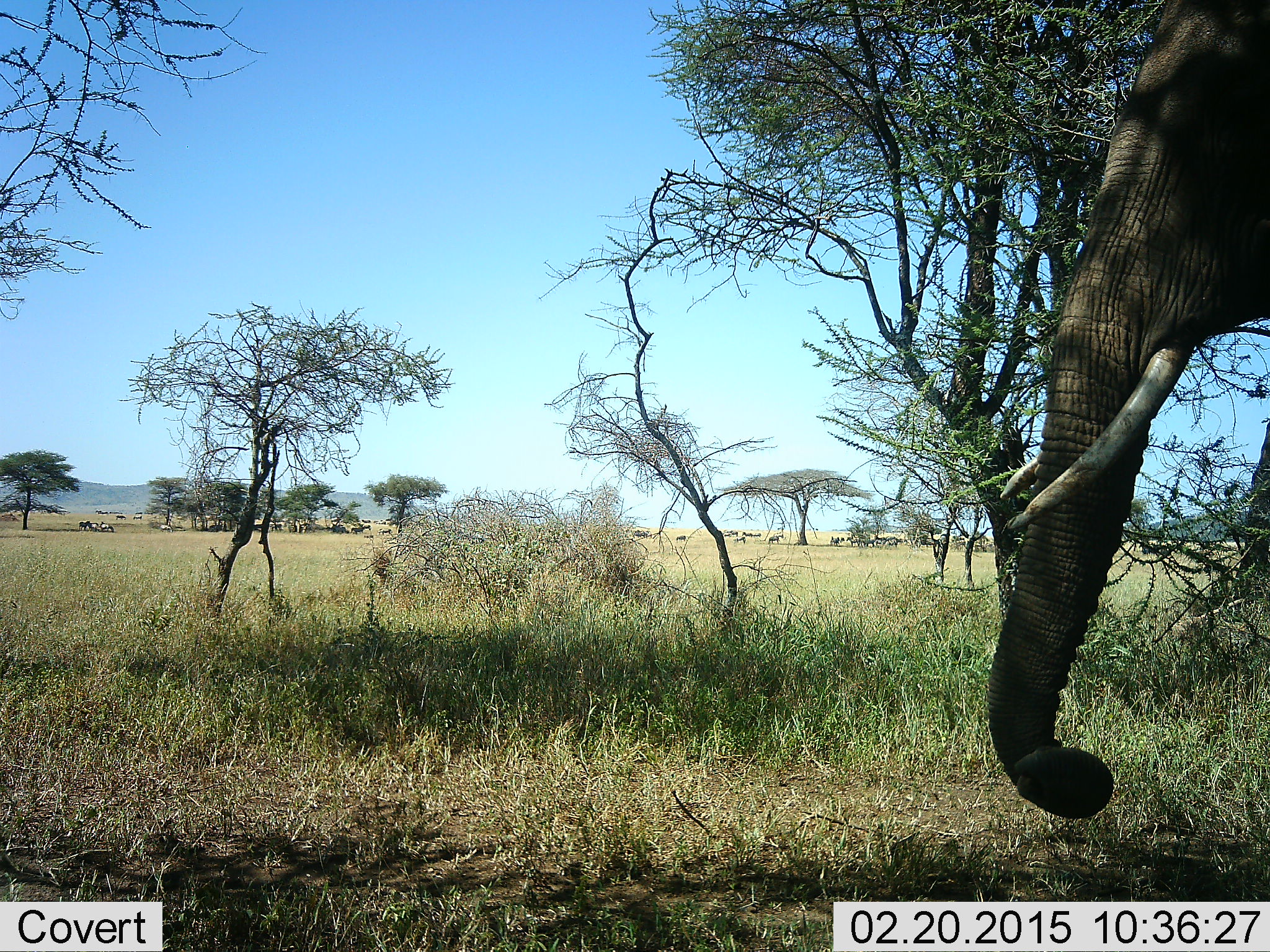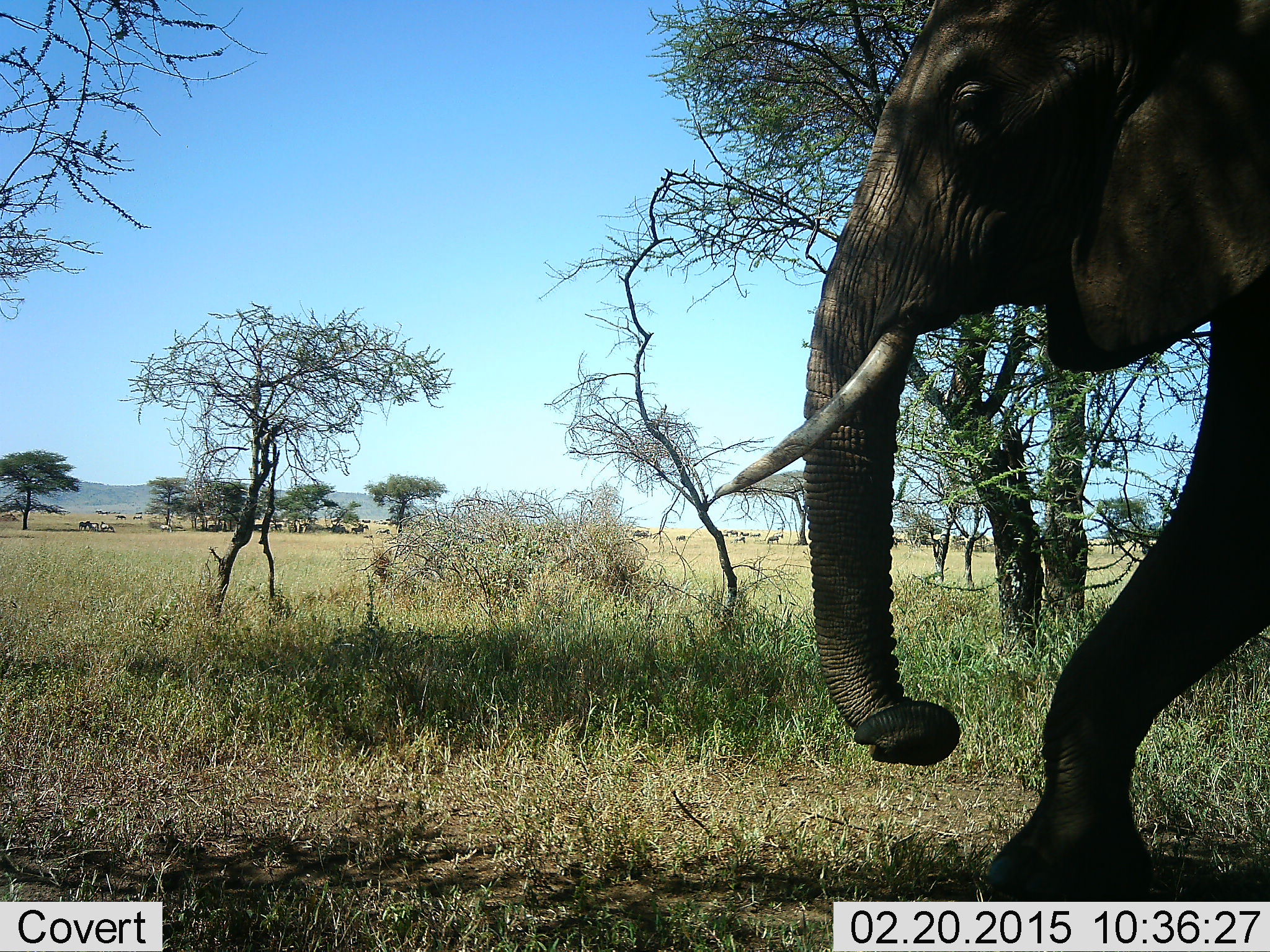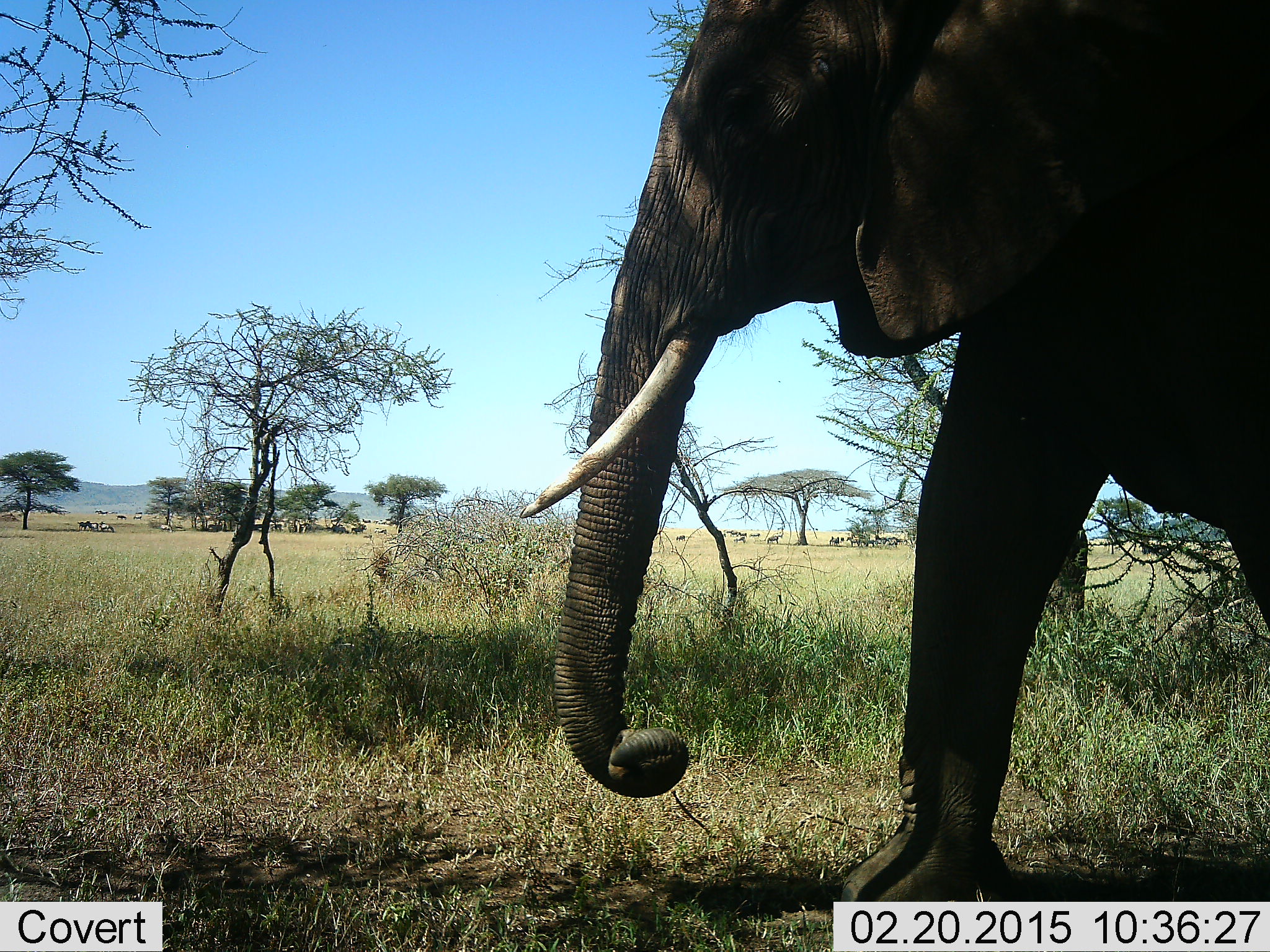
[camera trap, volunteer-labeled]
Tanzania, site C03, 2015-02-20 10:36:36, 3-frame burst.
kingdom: Animalia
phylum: Chordata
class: Mammalia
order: Proboscidea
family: Elephantidae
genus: Loxodonta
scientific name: Loxodonta africana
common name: african bush elephant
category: elephant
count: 1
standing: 10%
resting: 0%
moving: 100%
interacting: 0%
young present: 0%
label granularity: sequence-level